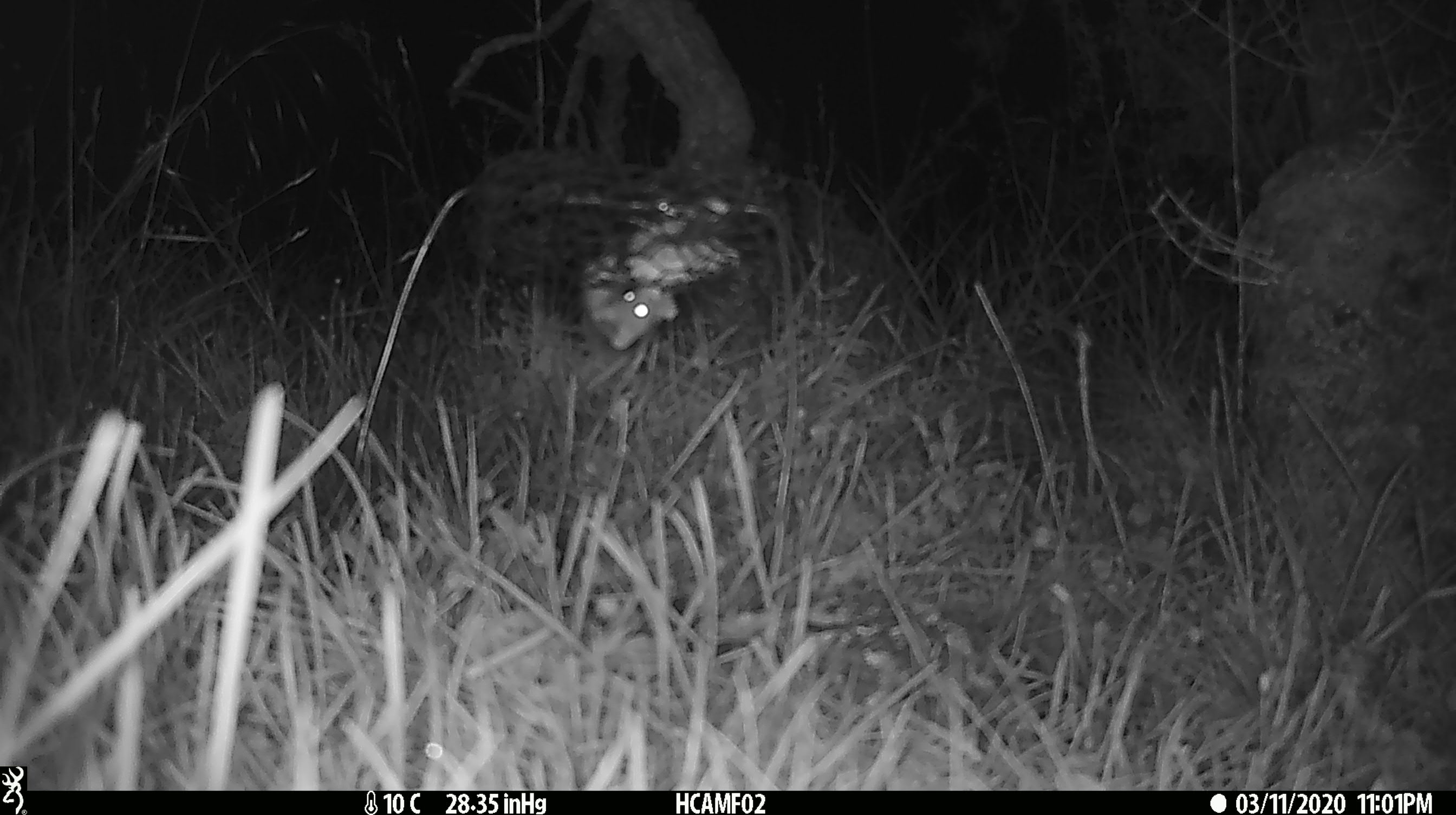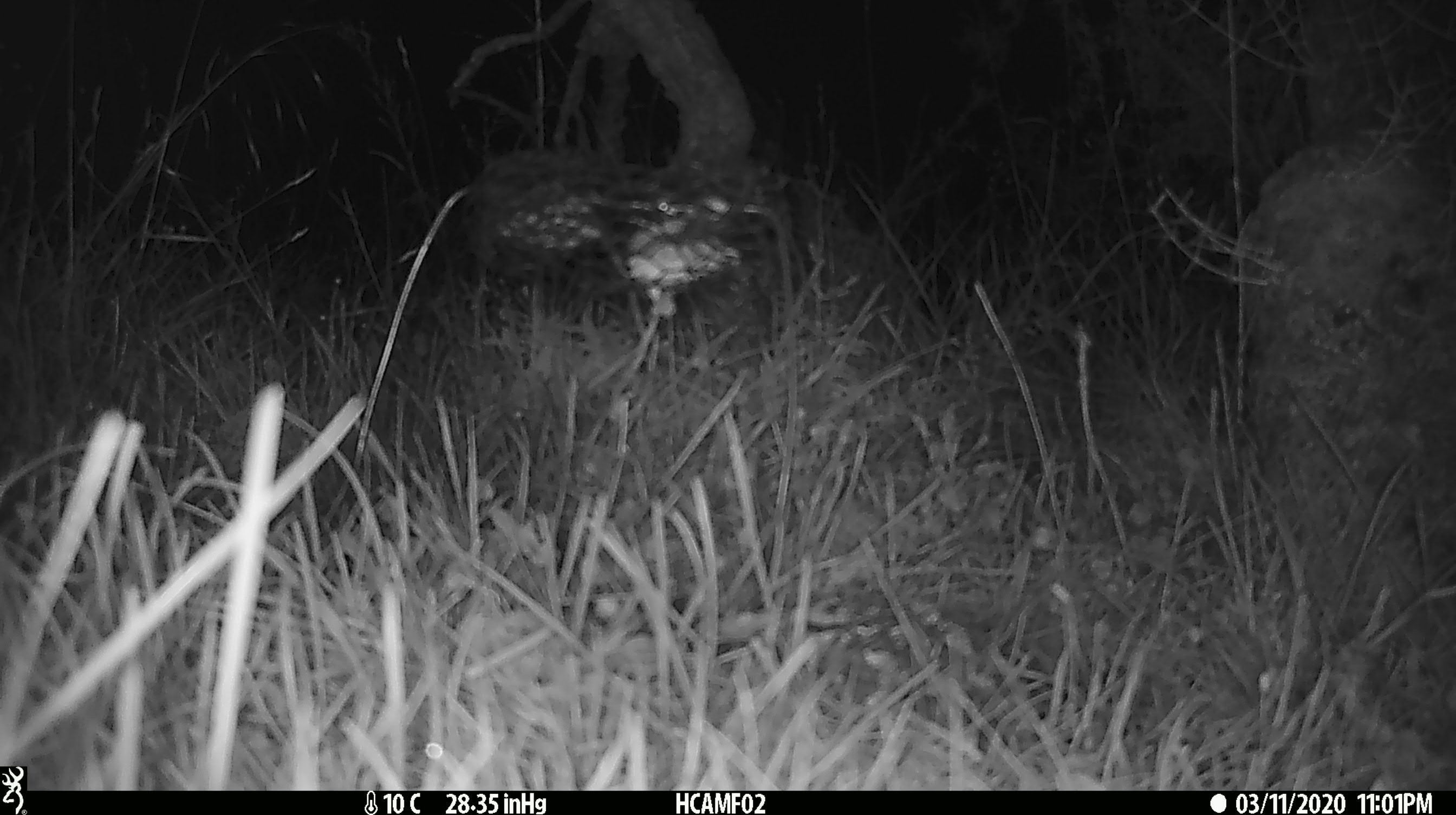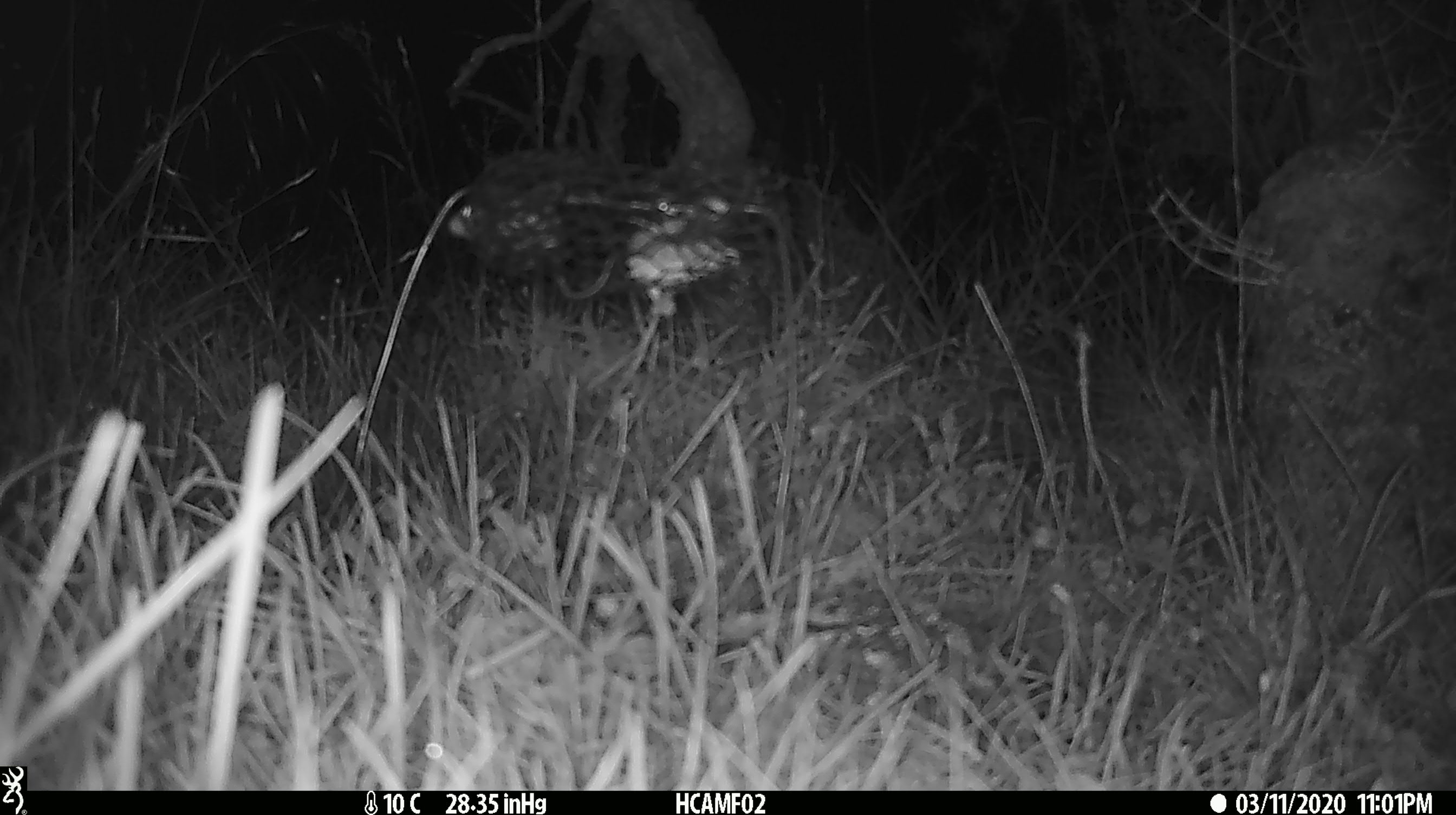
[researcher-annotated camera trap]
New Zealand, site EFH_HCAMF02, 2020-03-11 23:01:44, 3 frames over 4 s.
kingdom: Animalia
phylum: Chordata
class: Mammalia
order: Rodentia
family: Muridae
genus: Mus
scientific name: Mus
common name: mouse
Mouse (Mus).